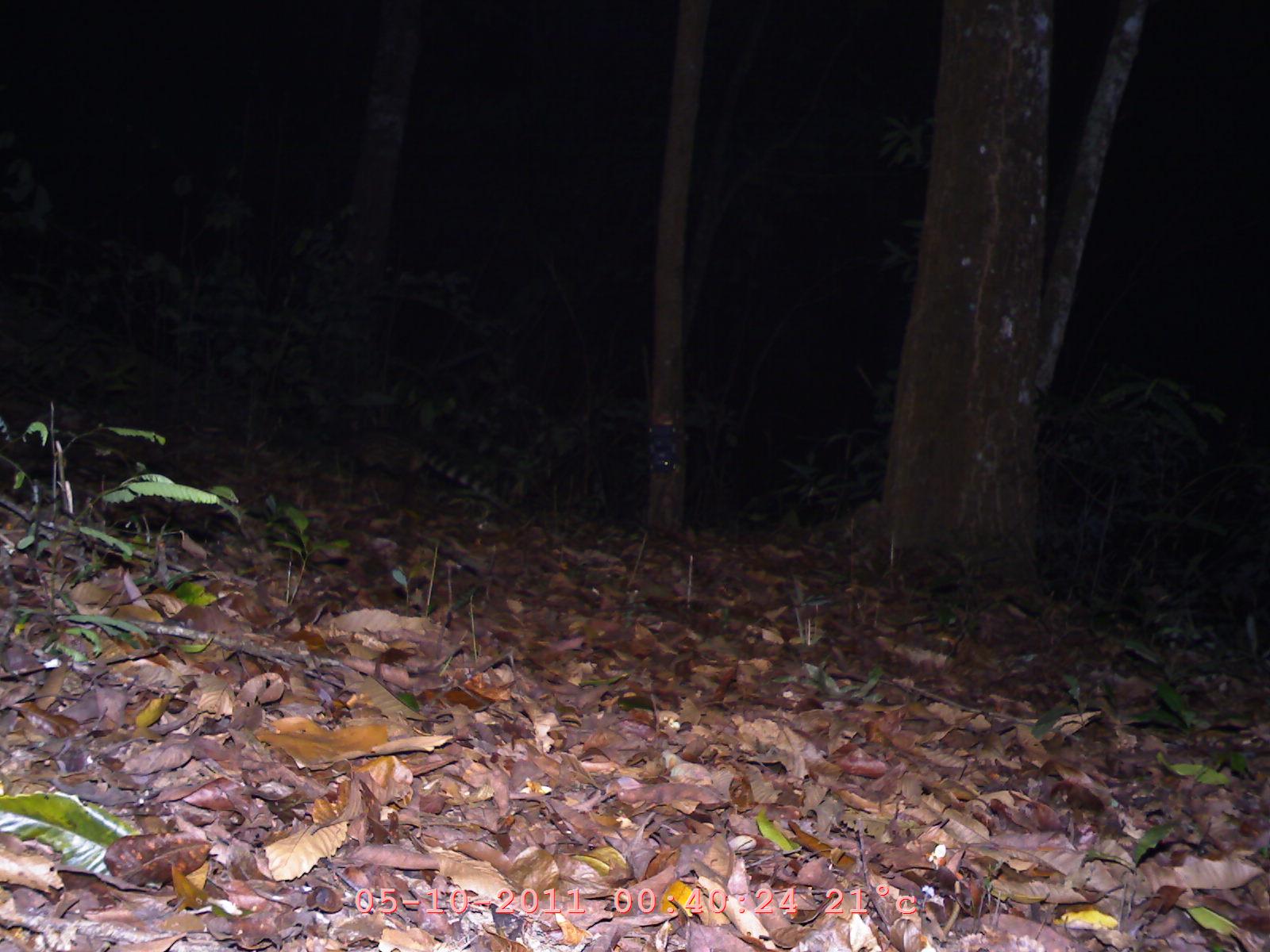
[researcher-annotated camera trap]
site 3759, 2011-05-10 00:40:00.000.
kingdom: Animalia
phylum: Chordata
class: Mammalia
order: Carnivora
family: Viverridae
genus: Viverricula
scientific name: Viverricula indica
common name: small indian civet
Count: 1.